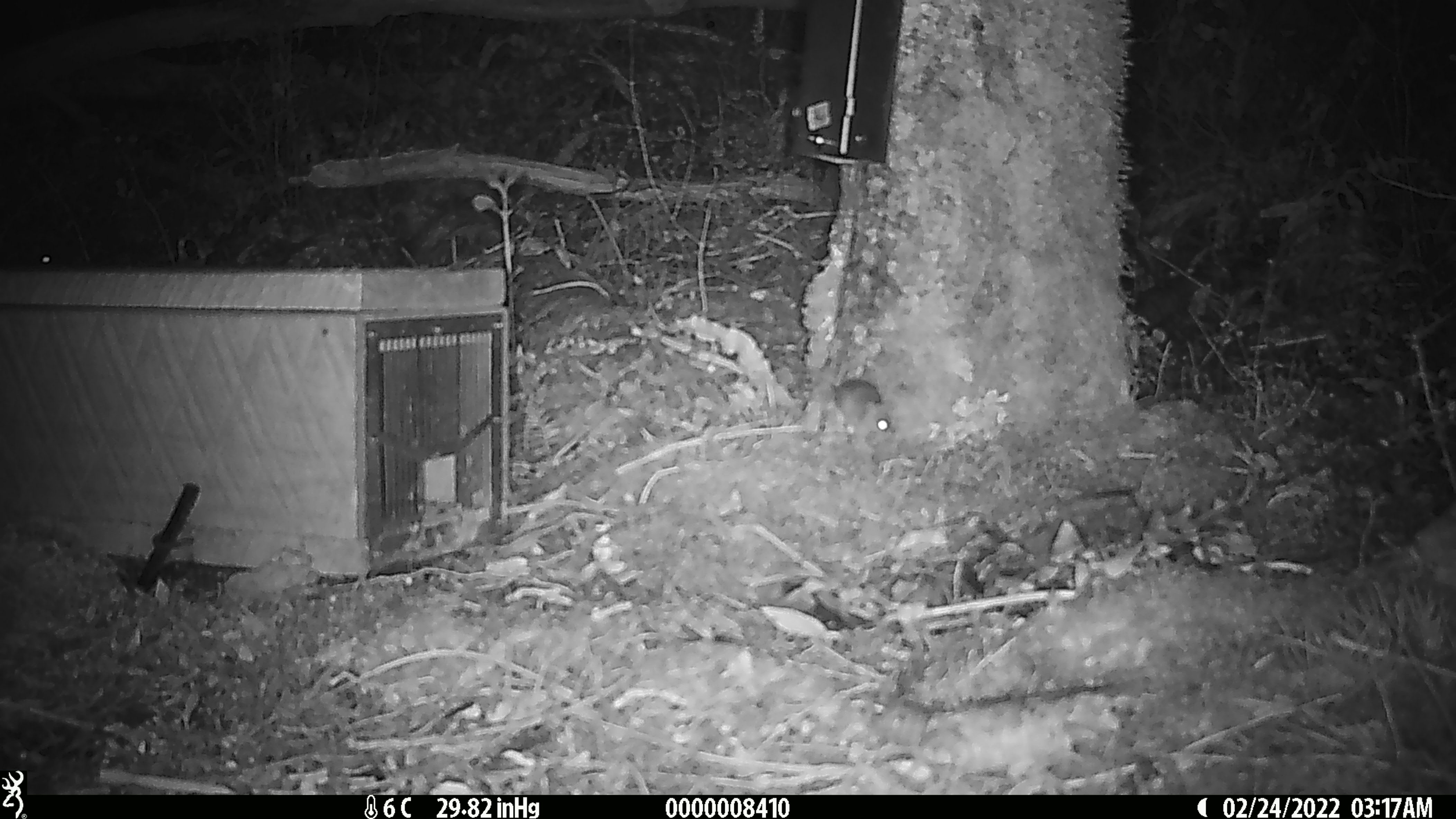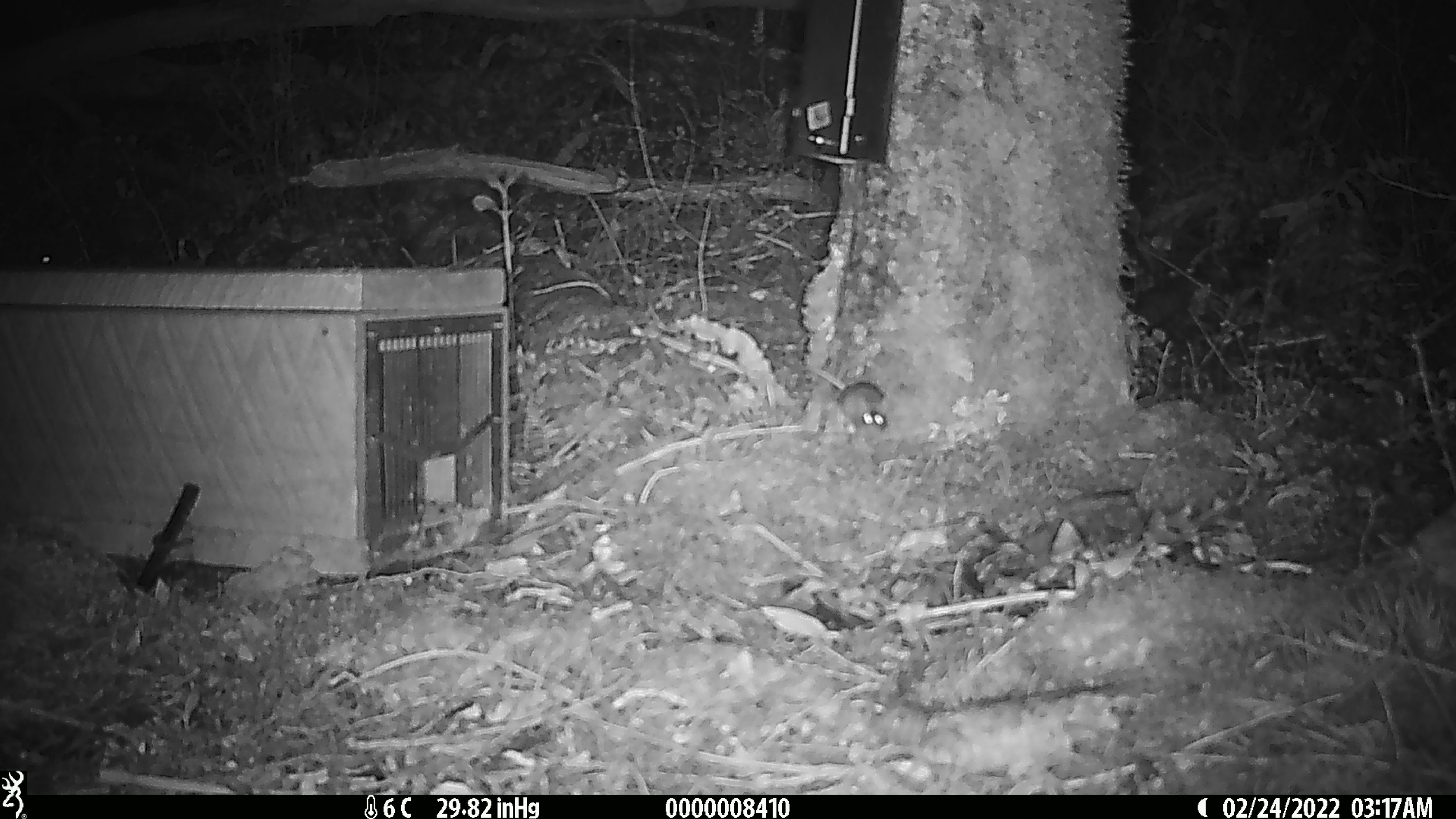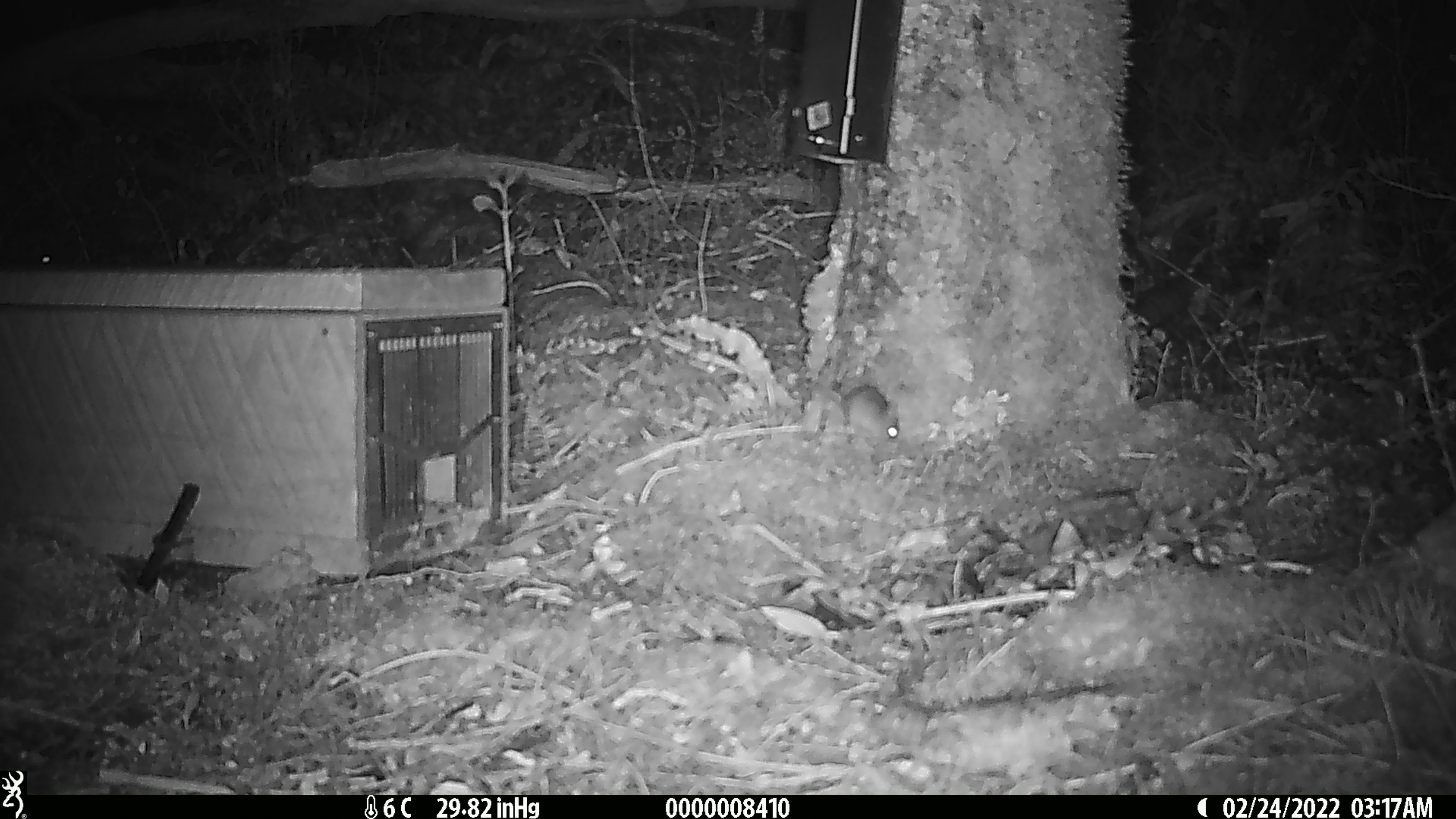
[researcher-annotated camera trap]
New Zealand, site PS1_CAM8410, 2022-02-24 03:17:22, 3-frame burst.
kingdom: Animalia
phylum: Chordata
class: Mammalia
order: Rodentia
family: Muridae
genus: Mus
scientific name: Mus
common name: mouse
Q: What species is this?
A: Mouse (Mus).